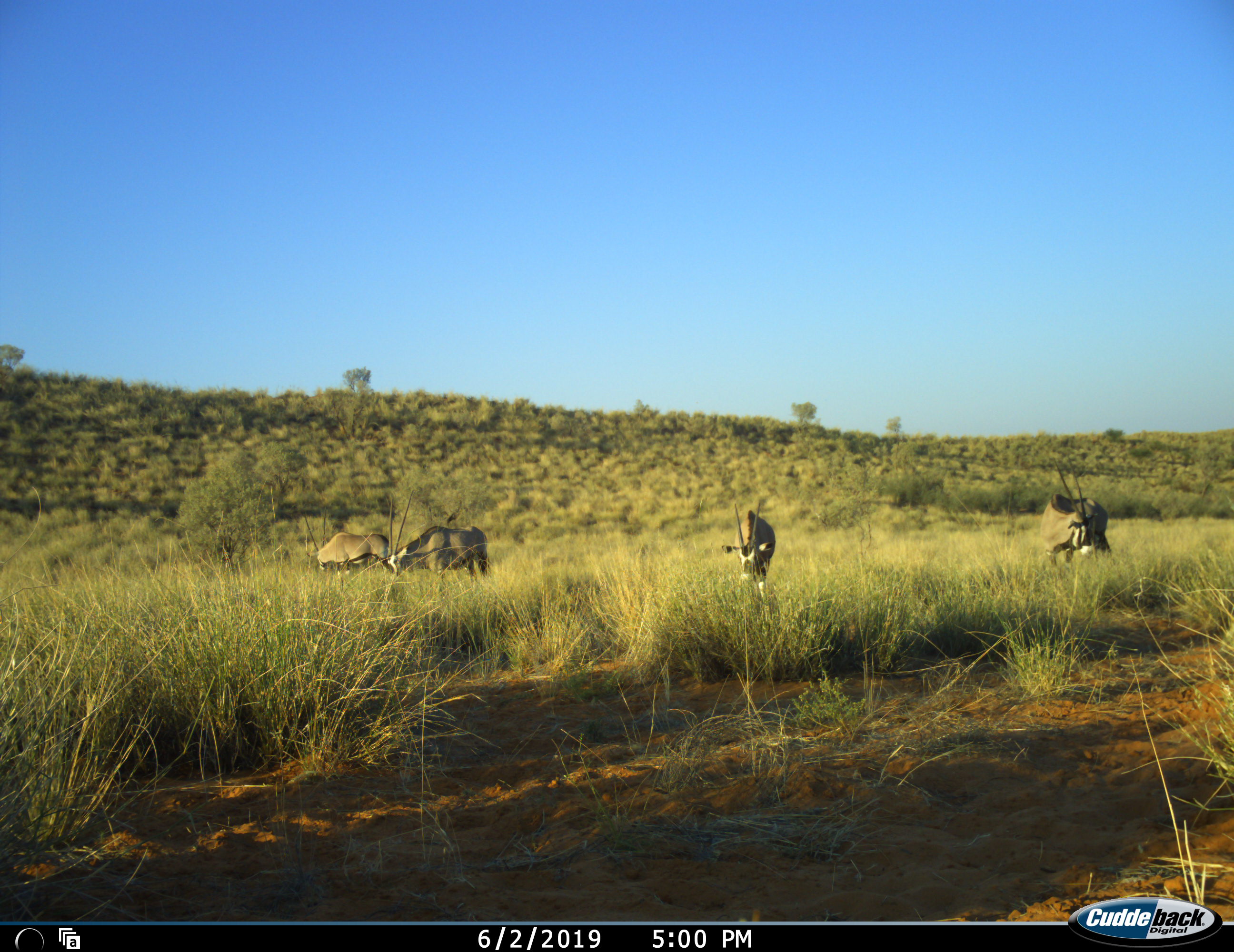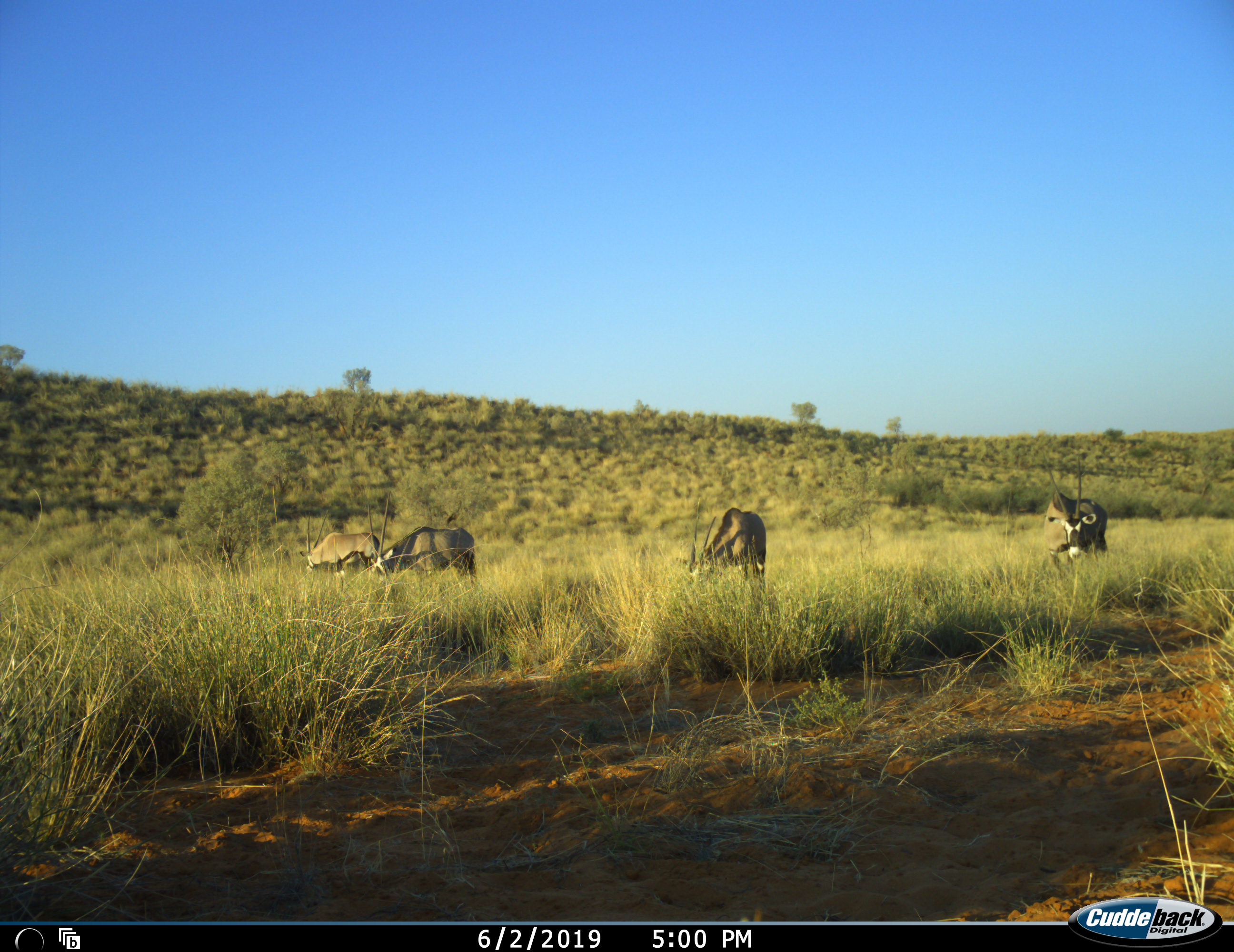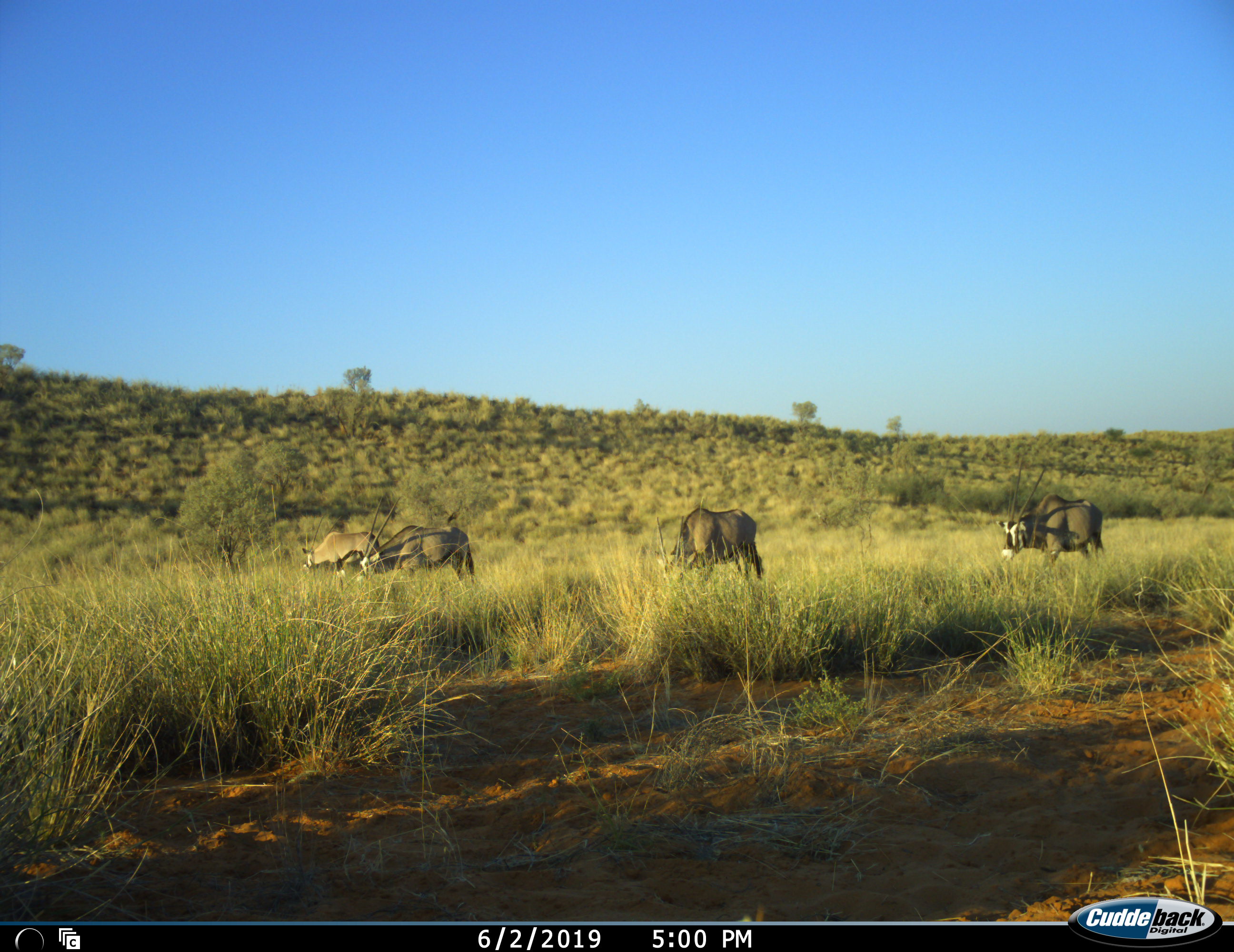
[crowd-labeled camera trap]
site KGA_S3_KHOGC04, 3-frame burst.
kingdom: Animalia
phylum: Chordata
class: Mammalia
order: Artiodactyla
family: Bovidae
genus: Oryx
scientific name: Oryx gazella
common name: gemsbok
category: oryx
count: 4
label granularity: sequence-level